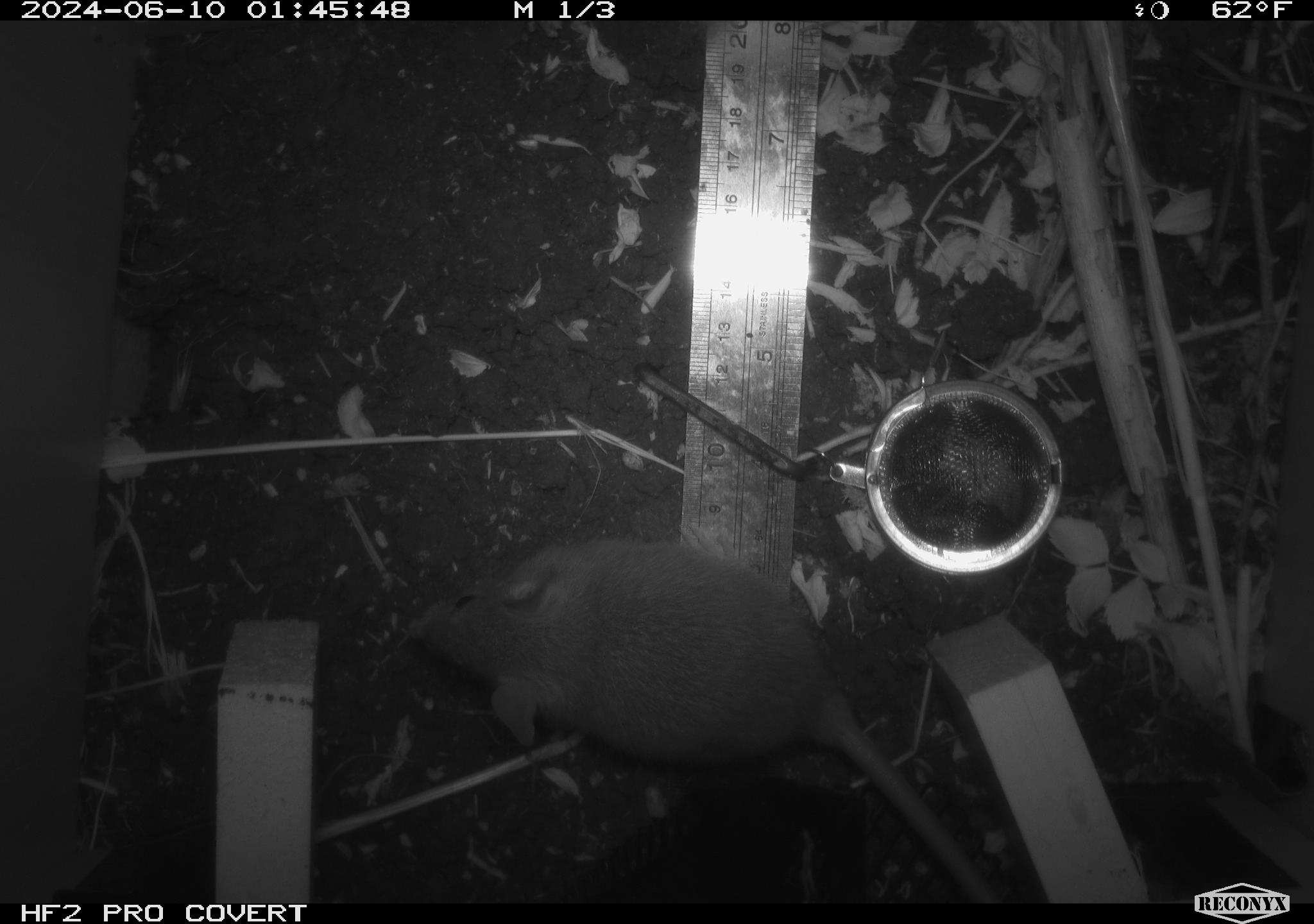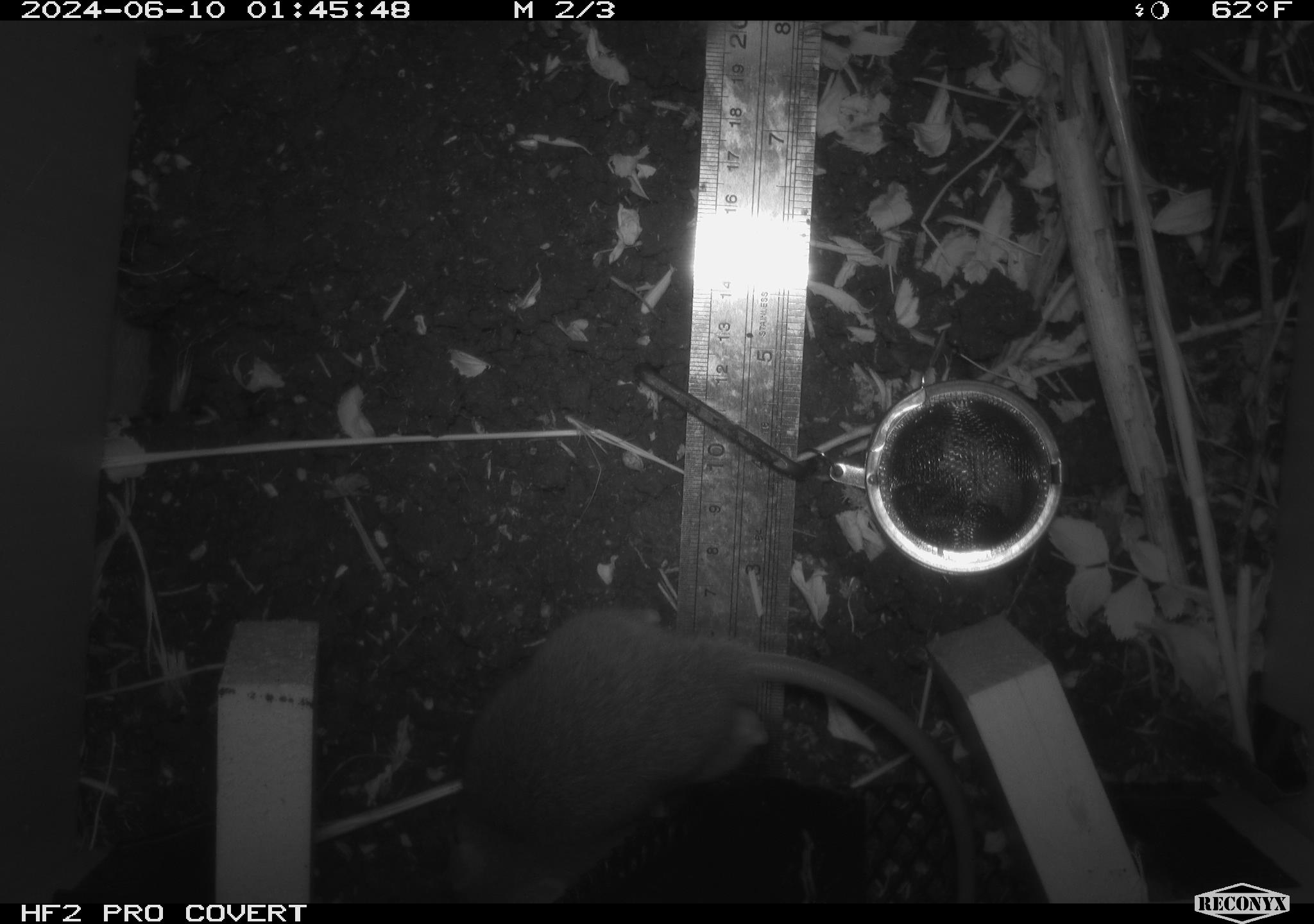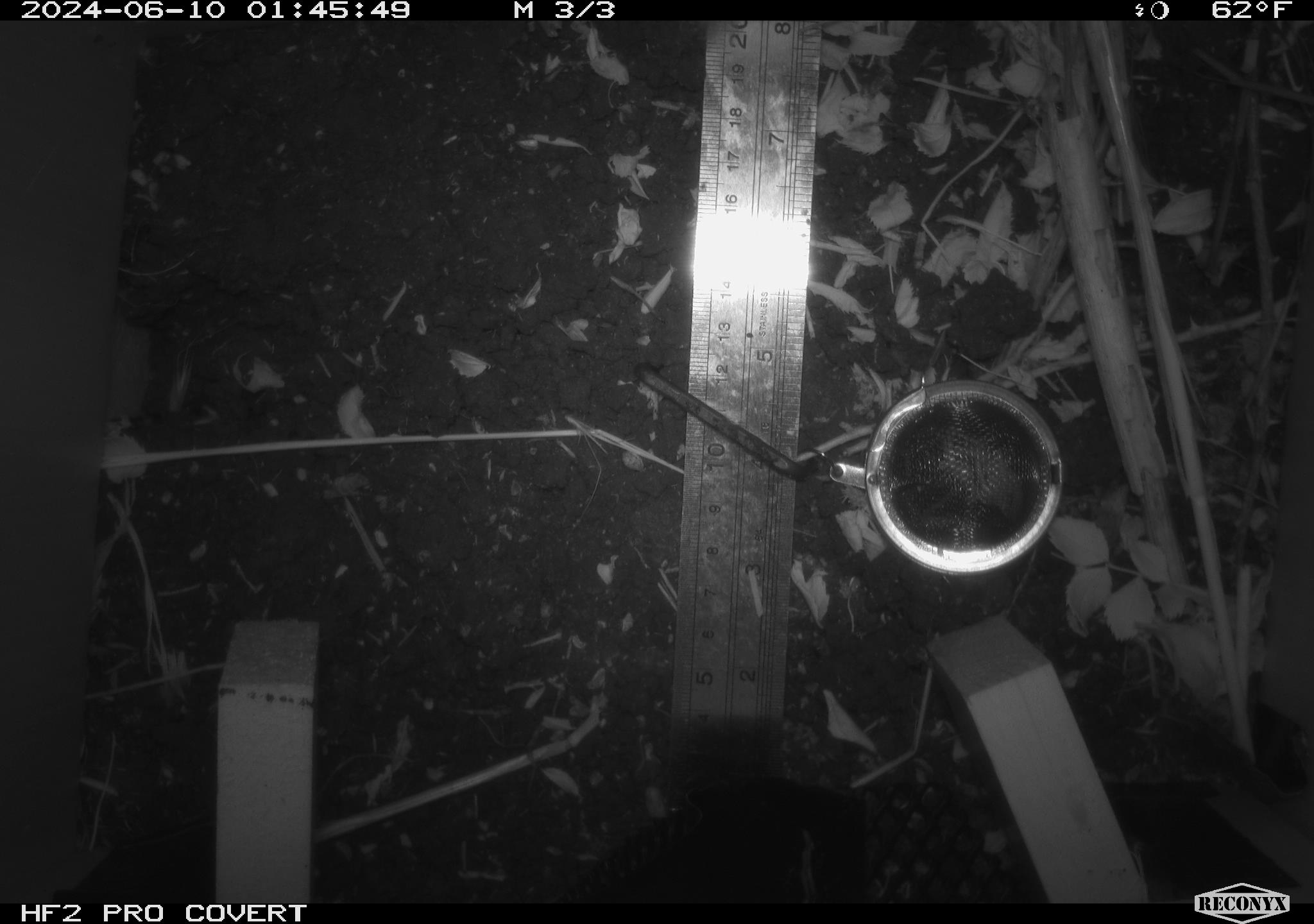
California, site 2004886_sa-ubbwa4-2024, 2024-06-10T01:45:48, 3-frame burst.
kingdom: Animalia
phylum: Chordata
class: Mammalia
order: Rodentia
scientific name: Rodentia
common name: woodrat or rat or mouse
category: woodrat or rat or mouse species